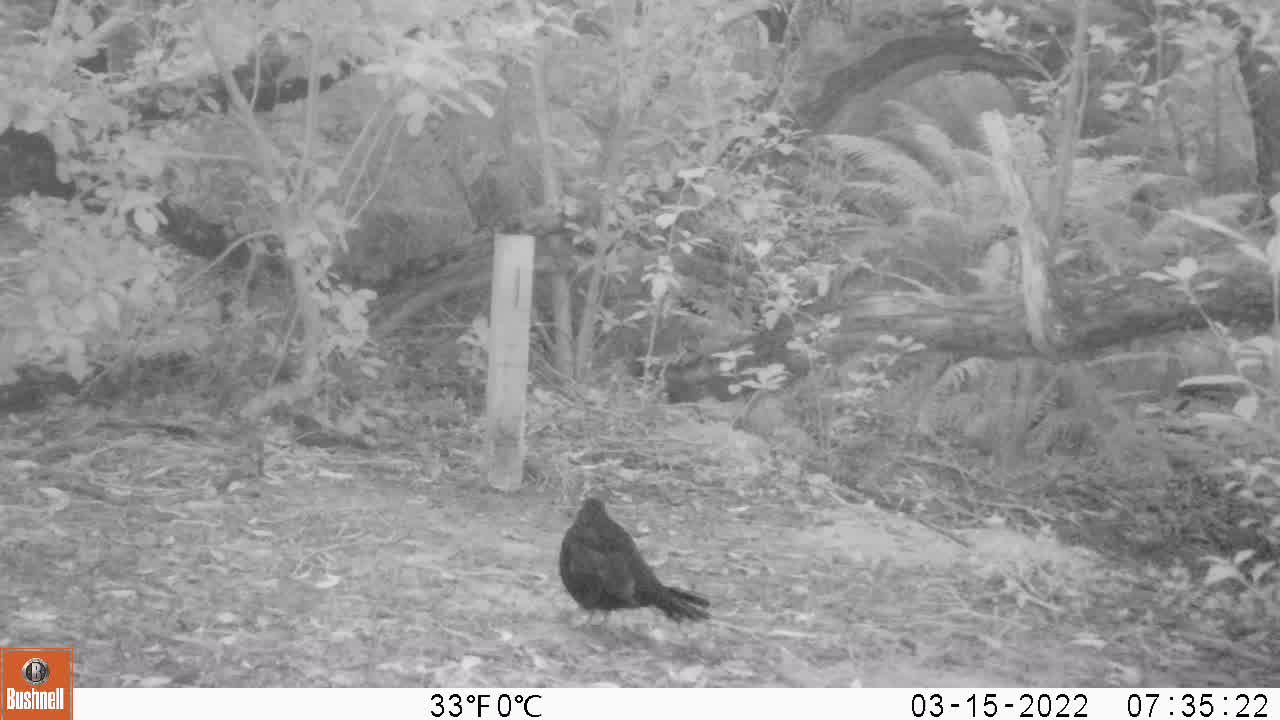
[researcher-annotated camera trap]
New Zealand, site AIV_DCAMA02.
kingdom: Animalia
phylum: Chordata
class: Aves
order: Passeriformes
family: Turdidae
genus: Turdus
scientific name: Turdus merula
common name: eurasian blackbird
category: blackbird